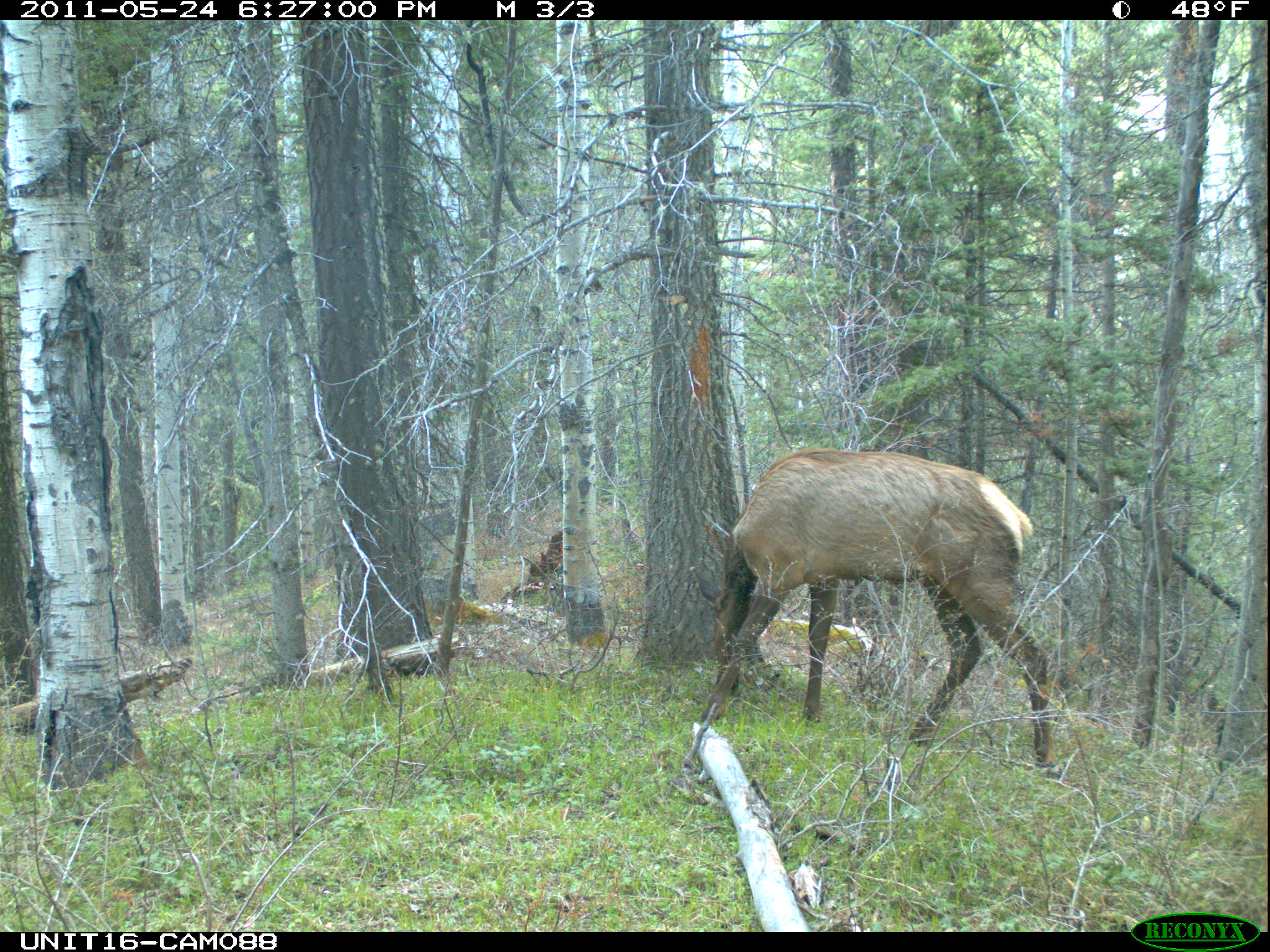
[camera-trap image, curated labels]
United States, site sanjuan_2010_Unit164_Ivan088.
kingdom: Animalia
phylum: Chordata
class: Mammalia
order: Artiodactyla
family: Cervidae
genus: Cervus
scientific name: Cervus elaphus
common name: red deer